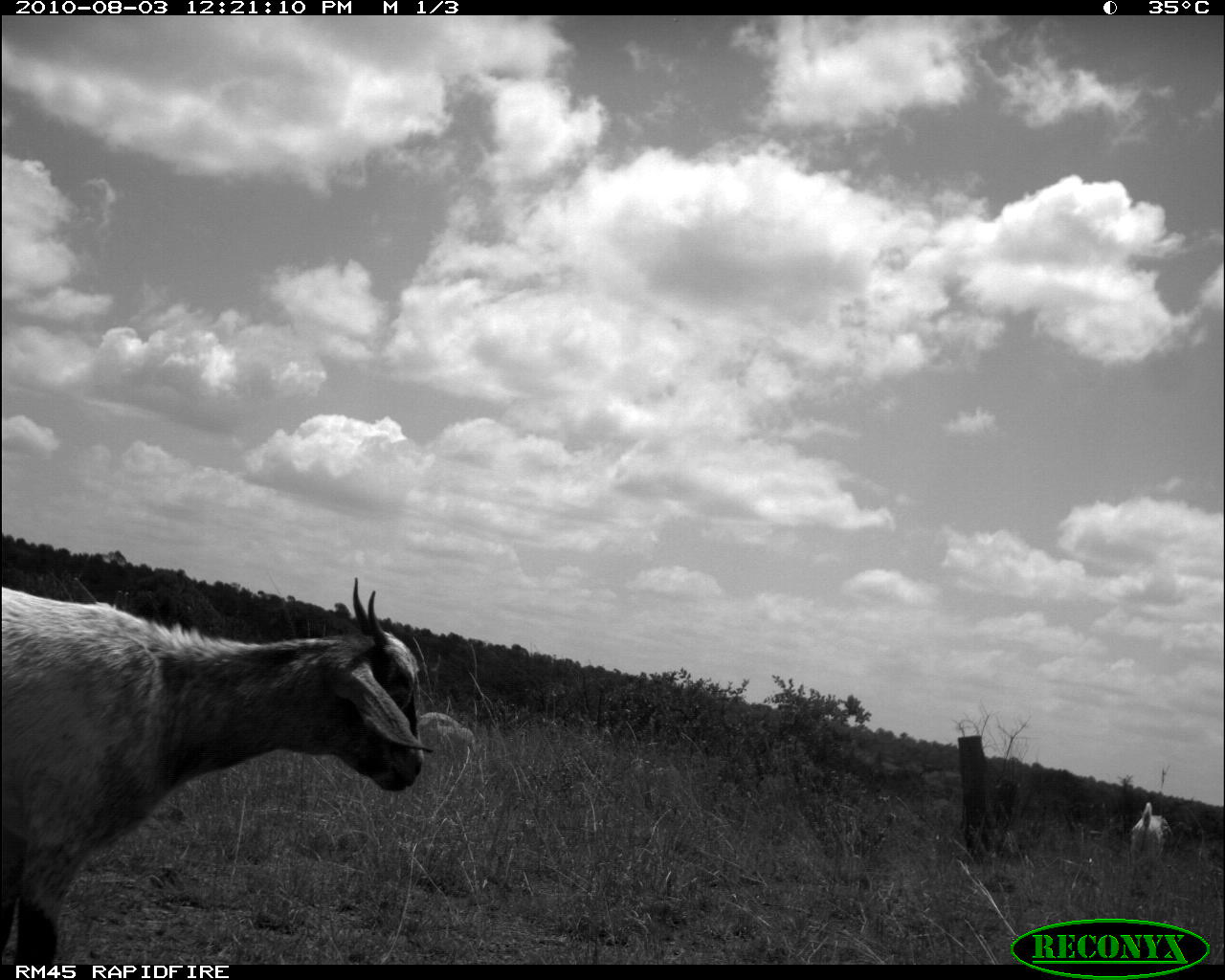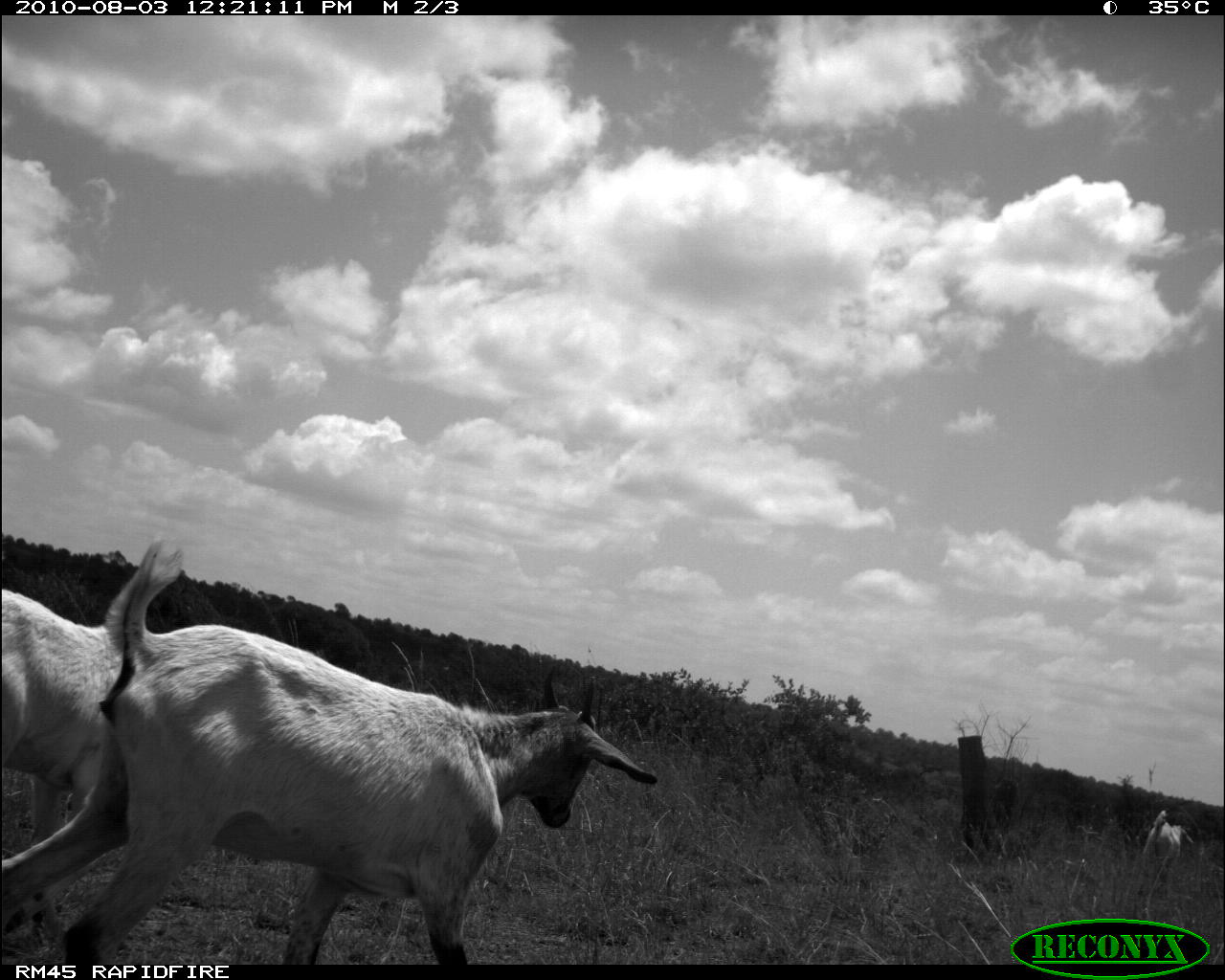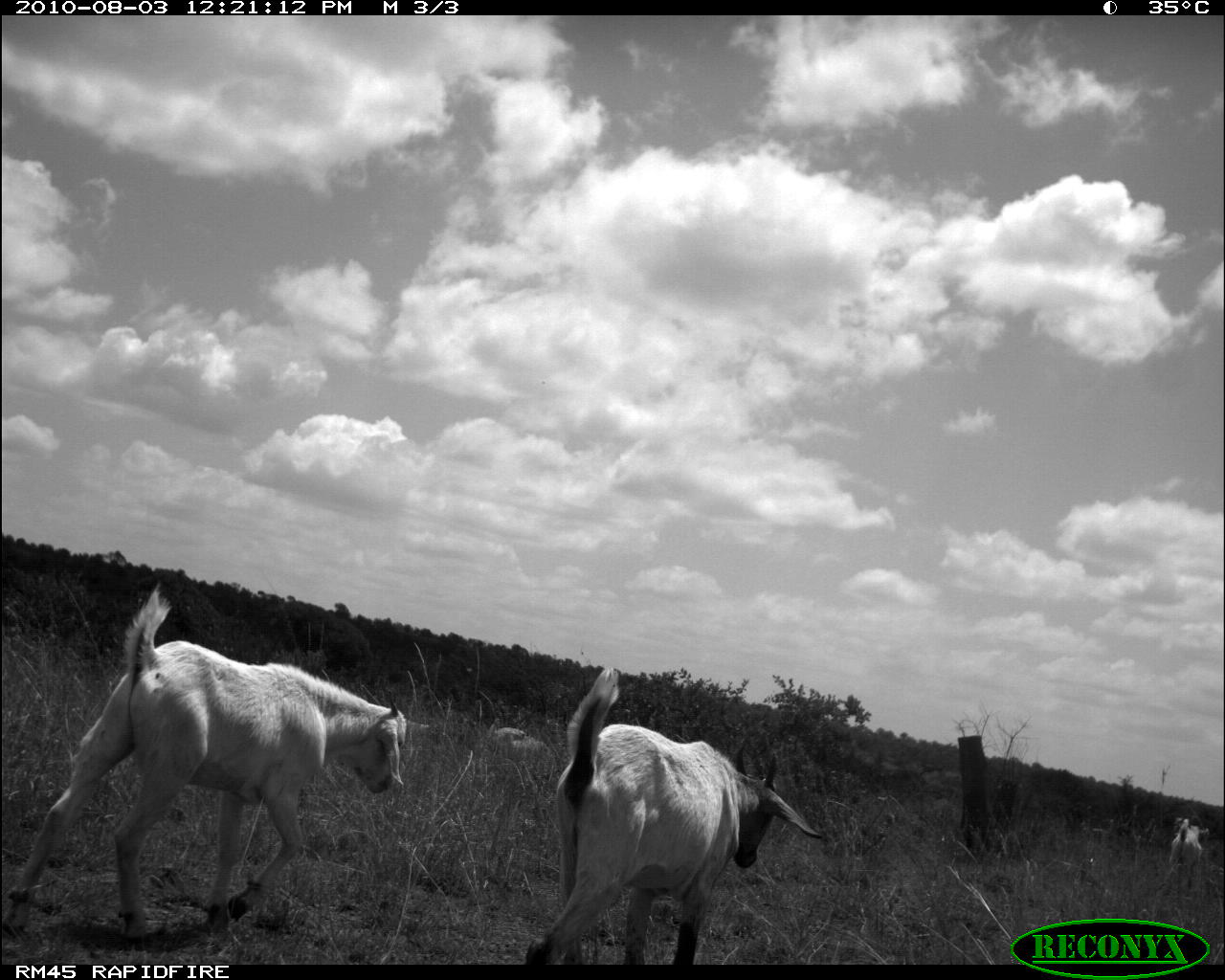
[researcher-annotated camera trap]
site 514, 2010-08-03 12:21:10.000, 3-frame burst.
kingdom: Animalia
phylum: Chordata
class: Mammalia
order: Artiodactyla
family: Bovidae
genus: Capra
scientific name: Capra aegagrus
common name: wild goat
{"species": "Capra aegagrus (wild goat)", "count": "2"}